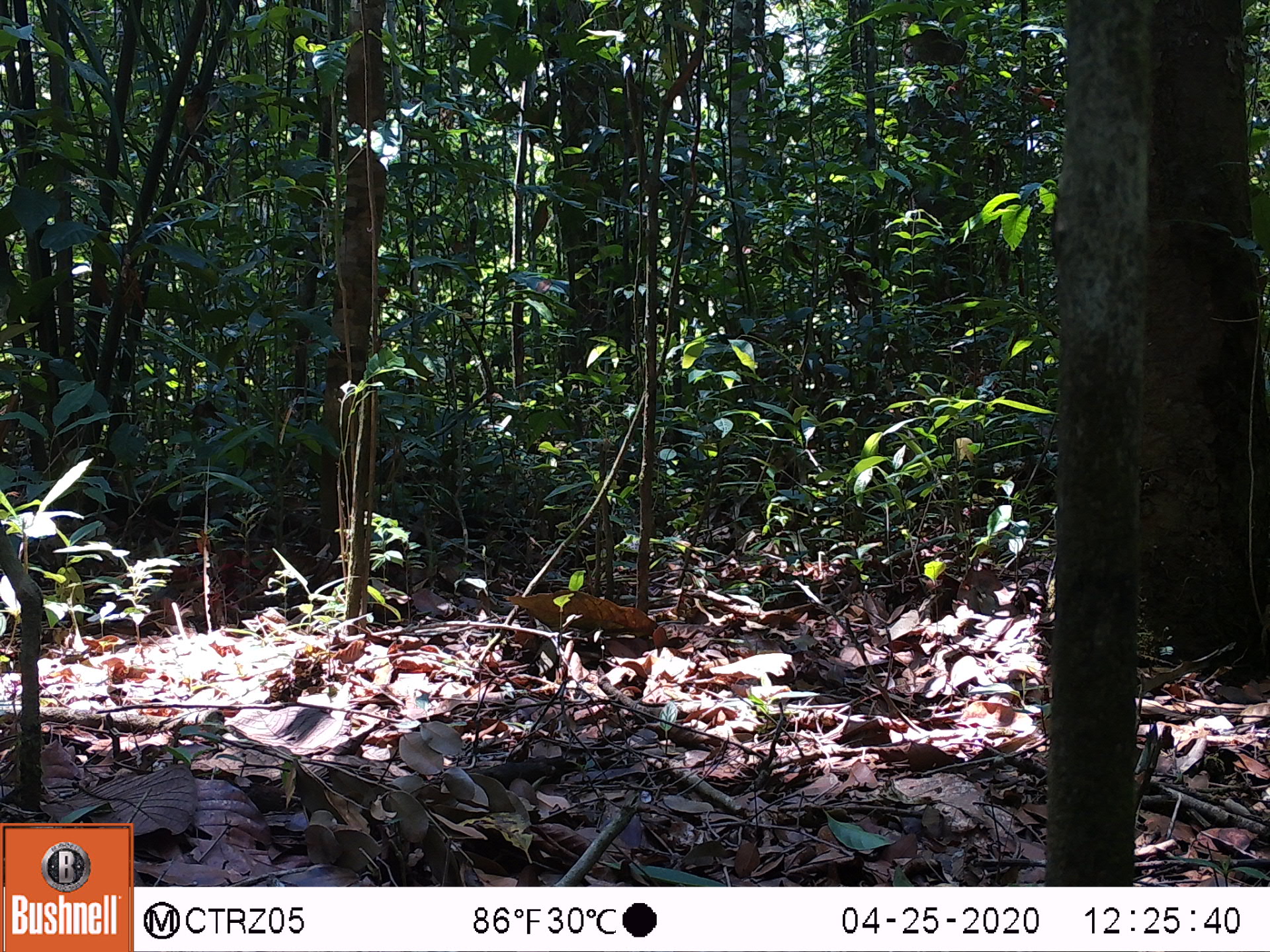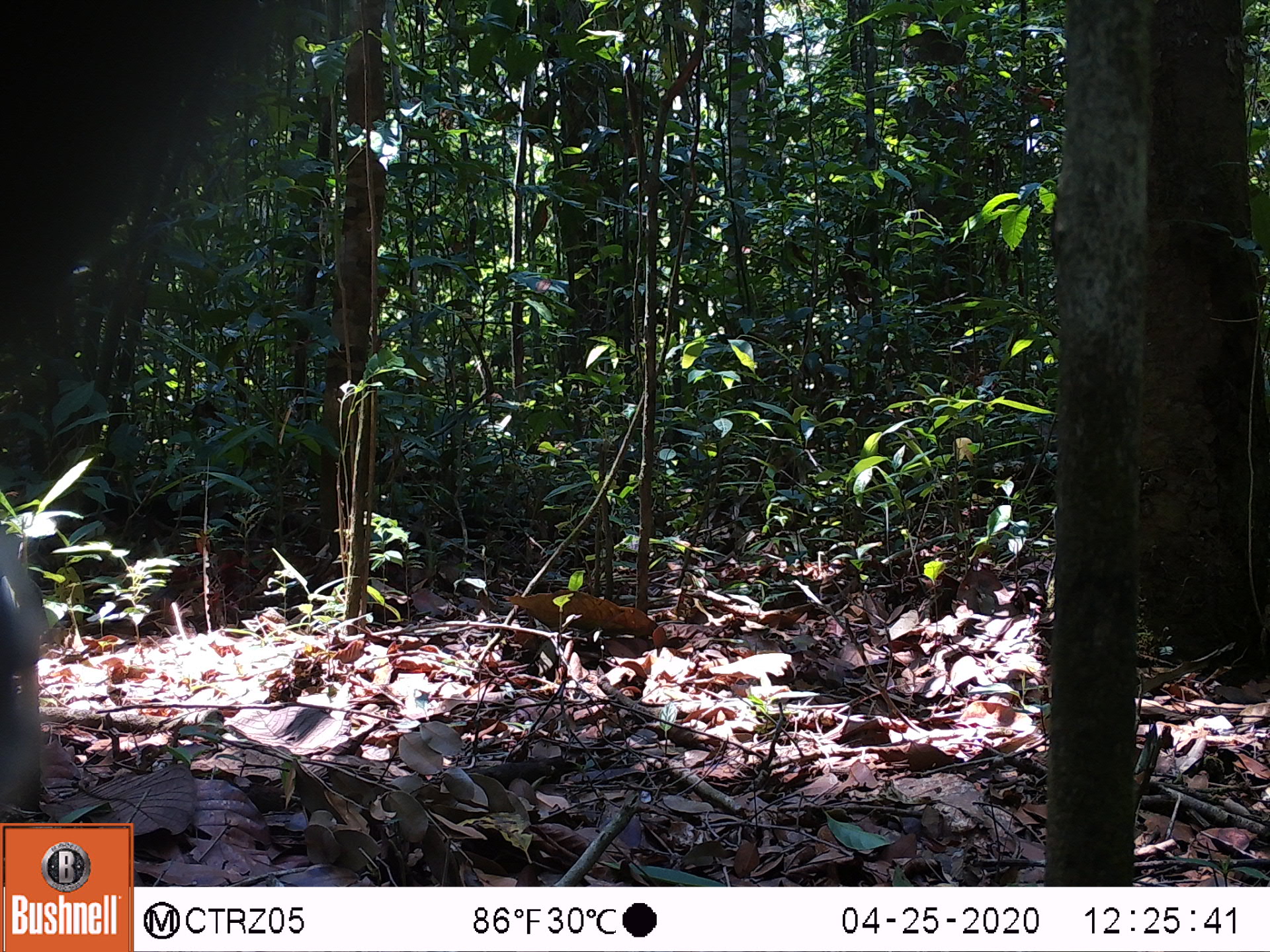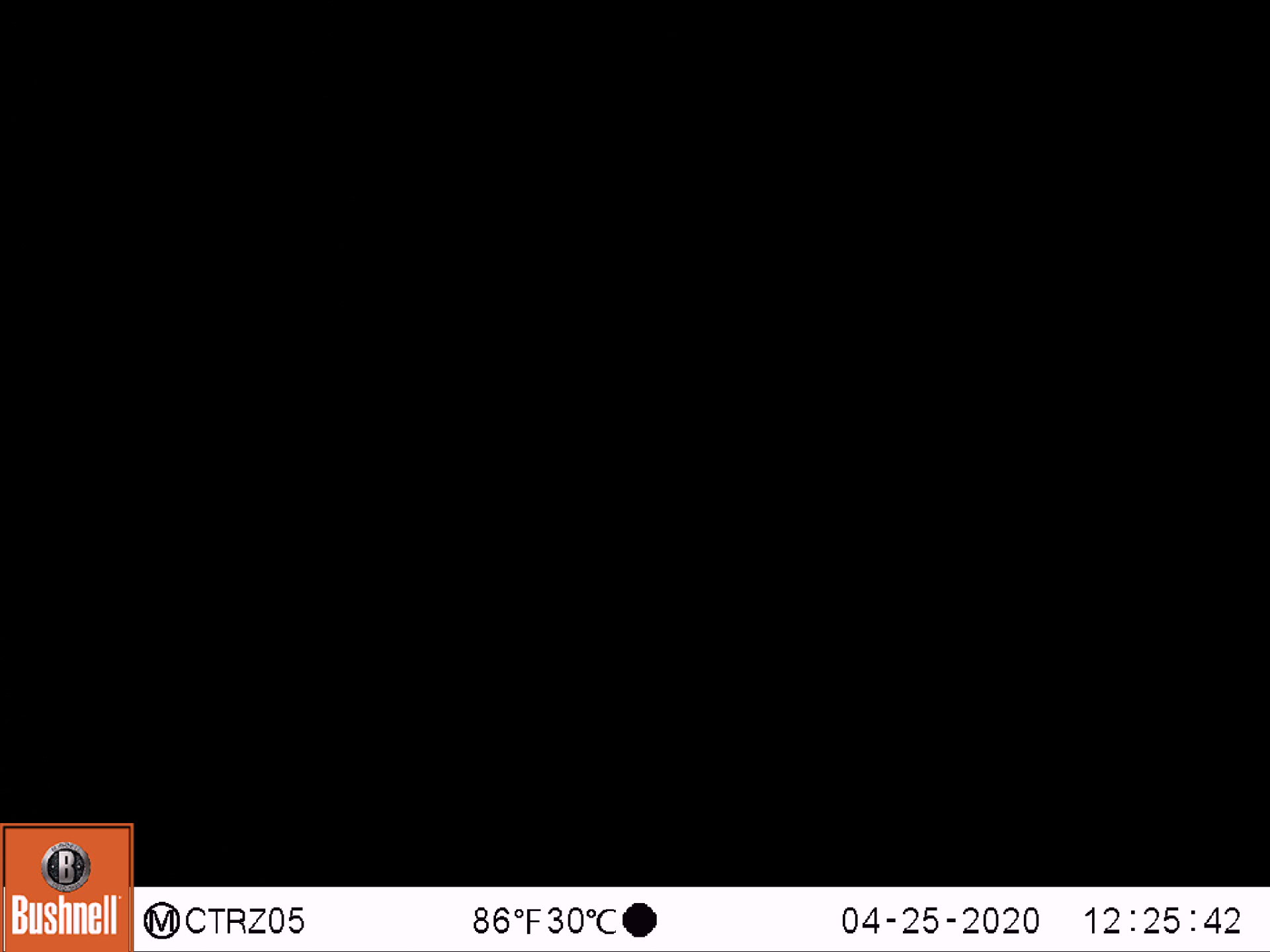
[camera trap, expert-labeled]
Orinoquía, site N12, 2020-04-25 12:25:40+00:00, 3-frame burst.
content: unidentified animal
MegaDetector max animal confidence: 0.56